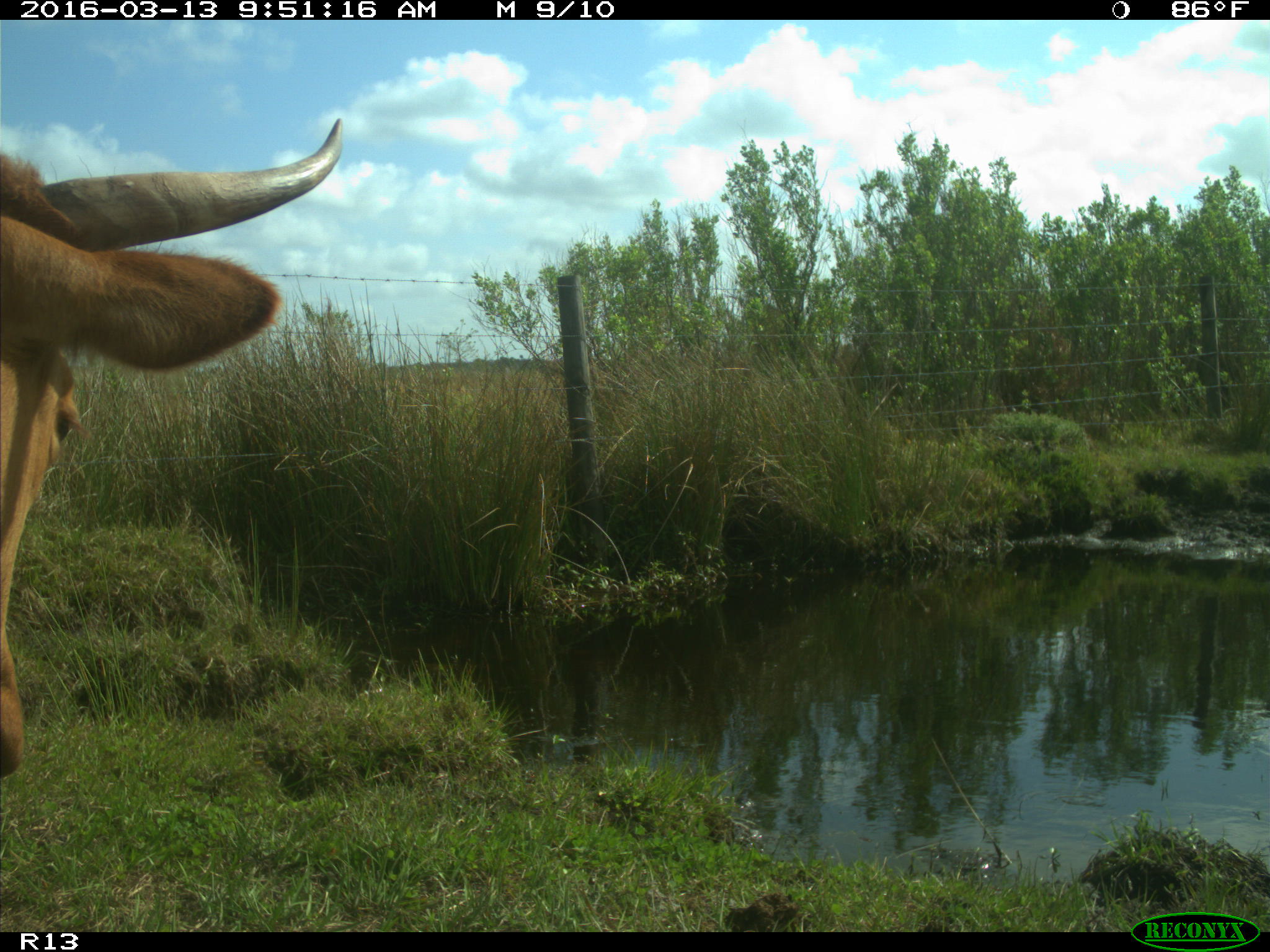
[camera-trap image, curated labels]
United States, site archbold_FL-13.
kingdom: Animalia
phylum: Chordata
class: Mammalia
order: Artiodactyla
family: Bovidae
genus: Bos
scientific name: Bos taurus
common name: domestic cow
Bos taurus (domestic cow).